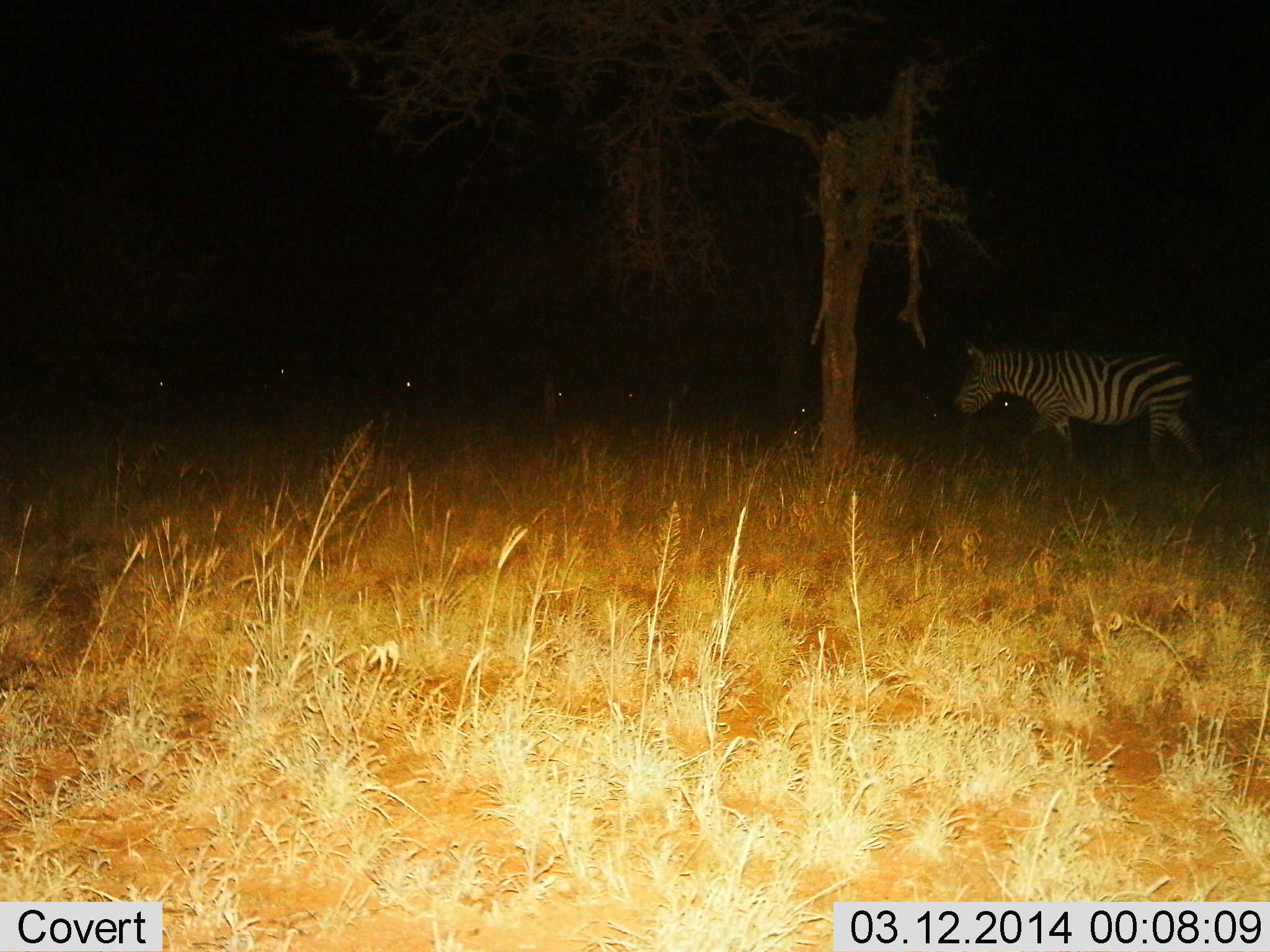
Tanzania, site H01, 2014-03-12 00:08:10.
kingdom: Animalia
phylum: Chordata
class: Mammalia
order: Perissodactyla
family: Equidae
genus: Equus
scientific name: Equus quagga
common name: plains zebra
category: zebra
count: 1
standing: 30%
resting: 0%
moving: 70%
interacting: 0%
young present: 0%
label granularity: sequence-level